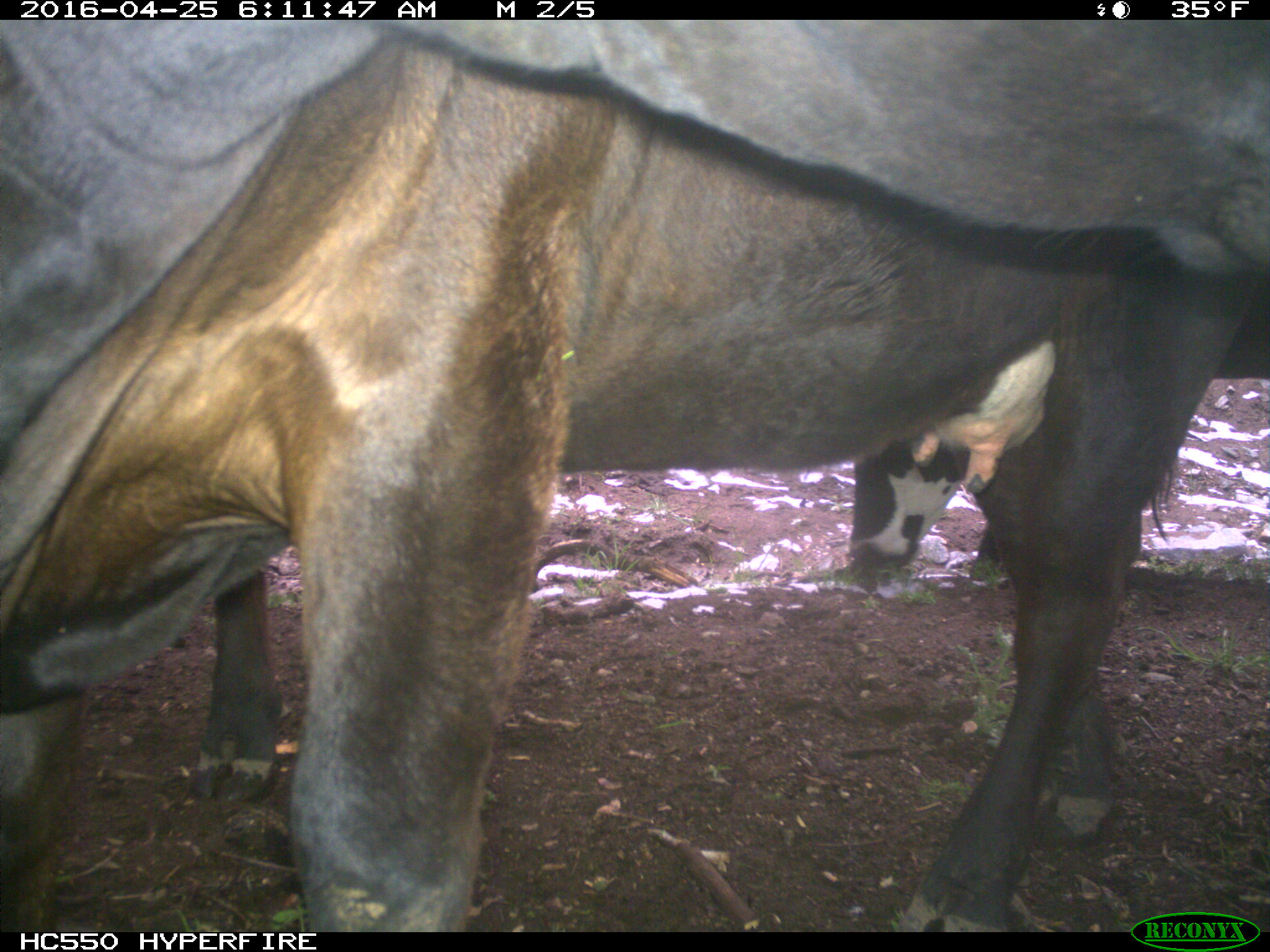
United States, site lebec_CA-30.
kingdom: Animalia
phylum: Chordata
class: Mammalia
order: Artiodactyla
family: Bovidae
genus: Bos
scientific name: Bos taurus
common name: domestic cow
Bos taurus (domestic cow).